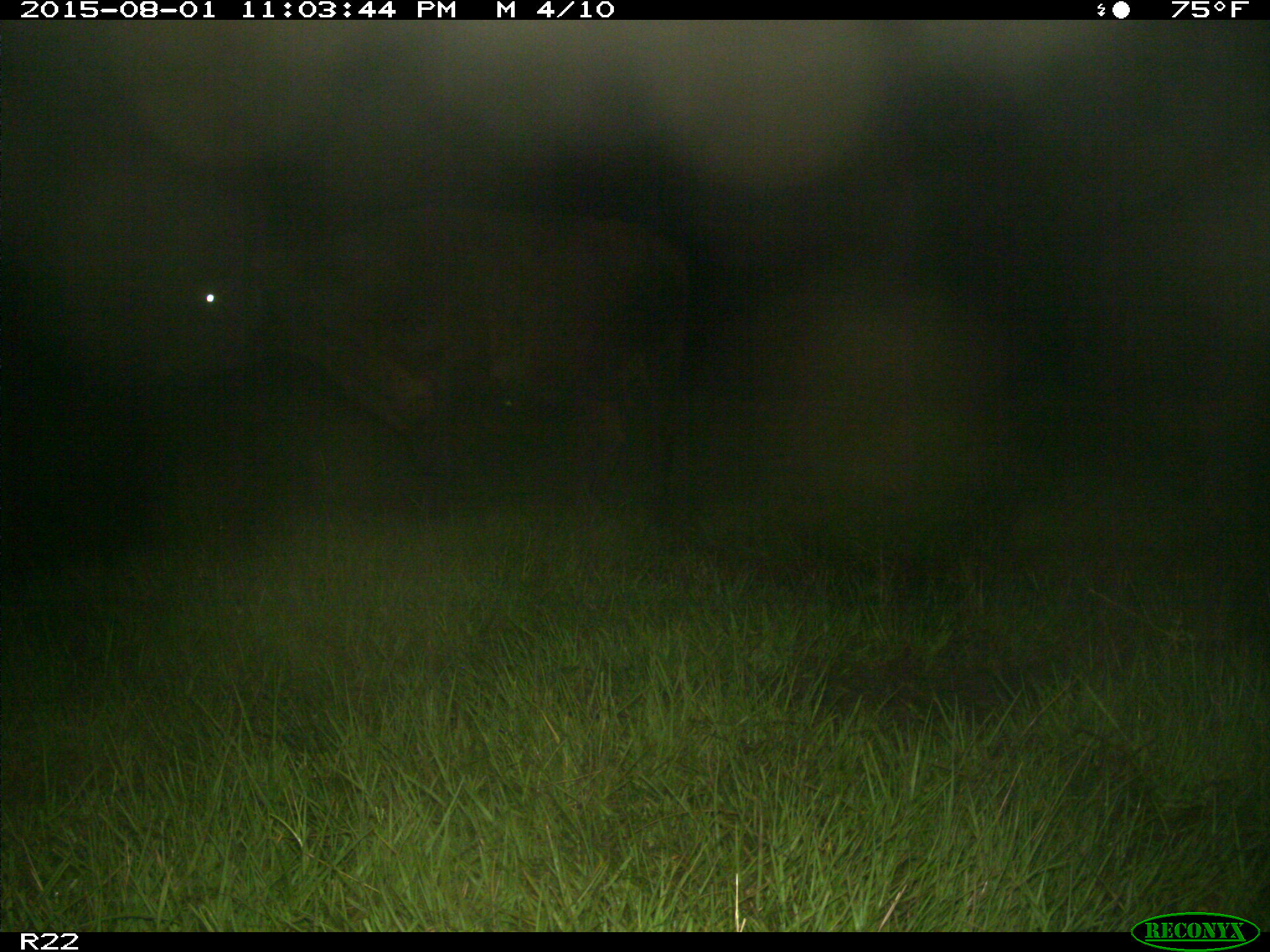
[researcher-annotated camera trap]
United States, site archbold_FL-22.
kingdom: Animalia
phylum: Chordata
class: Mammalia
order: Artiodactyla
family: Bovidae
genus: Bos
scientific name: Bos taurus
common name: domestic cow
Bos taurus (domestic cow).